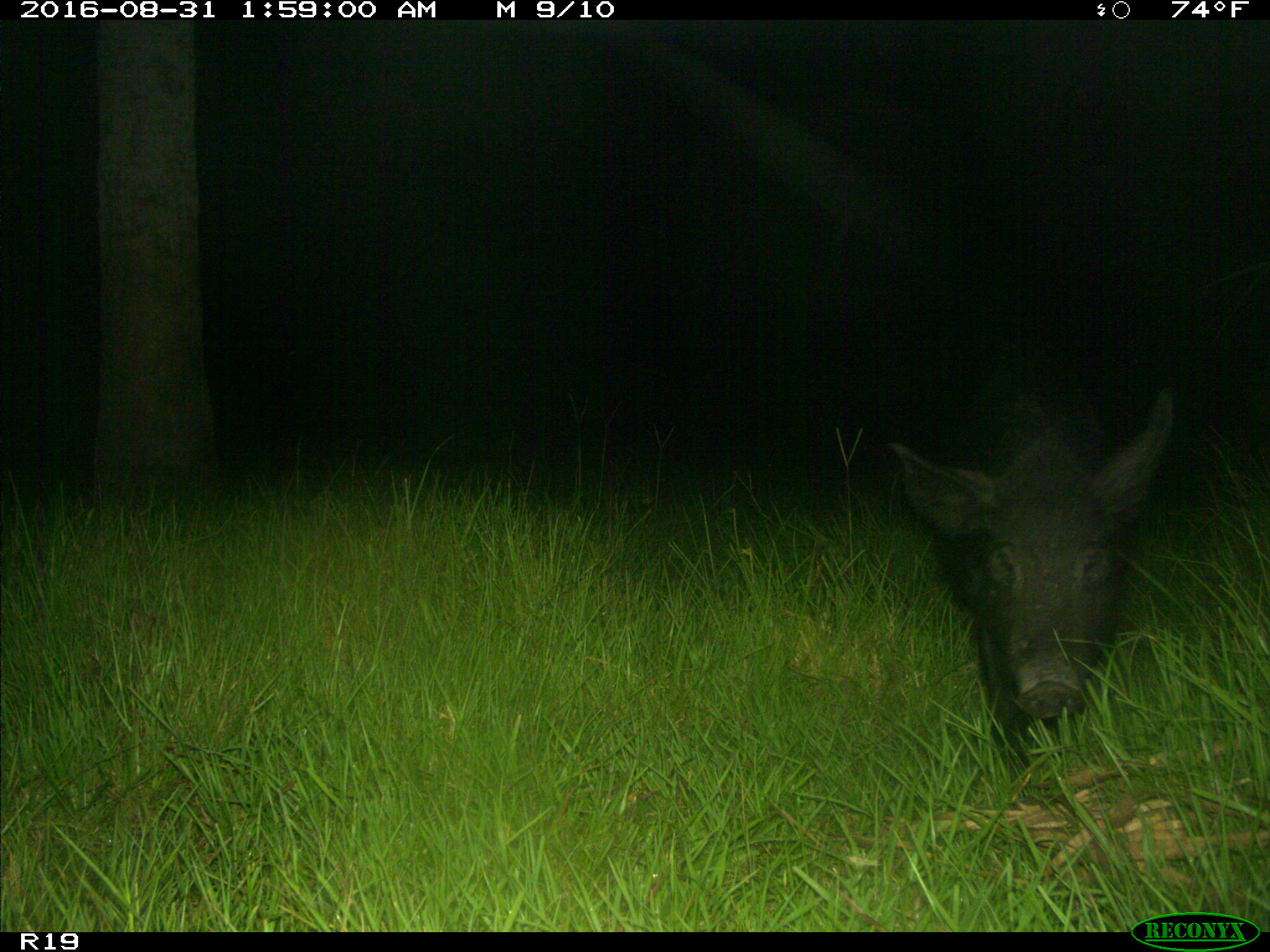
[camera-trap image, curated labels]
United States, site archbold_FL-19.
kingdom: Animalia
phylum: Chordata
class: Mammalia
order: Artiodactyla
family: Suidae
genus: Sus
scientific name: Sus scrofa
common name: wild boar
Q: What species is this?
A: Sus scrofa (wild boar).